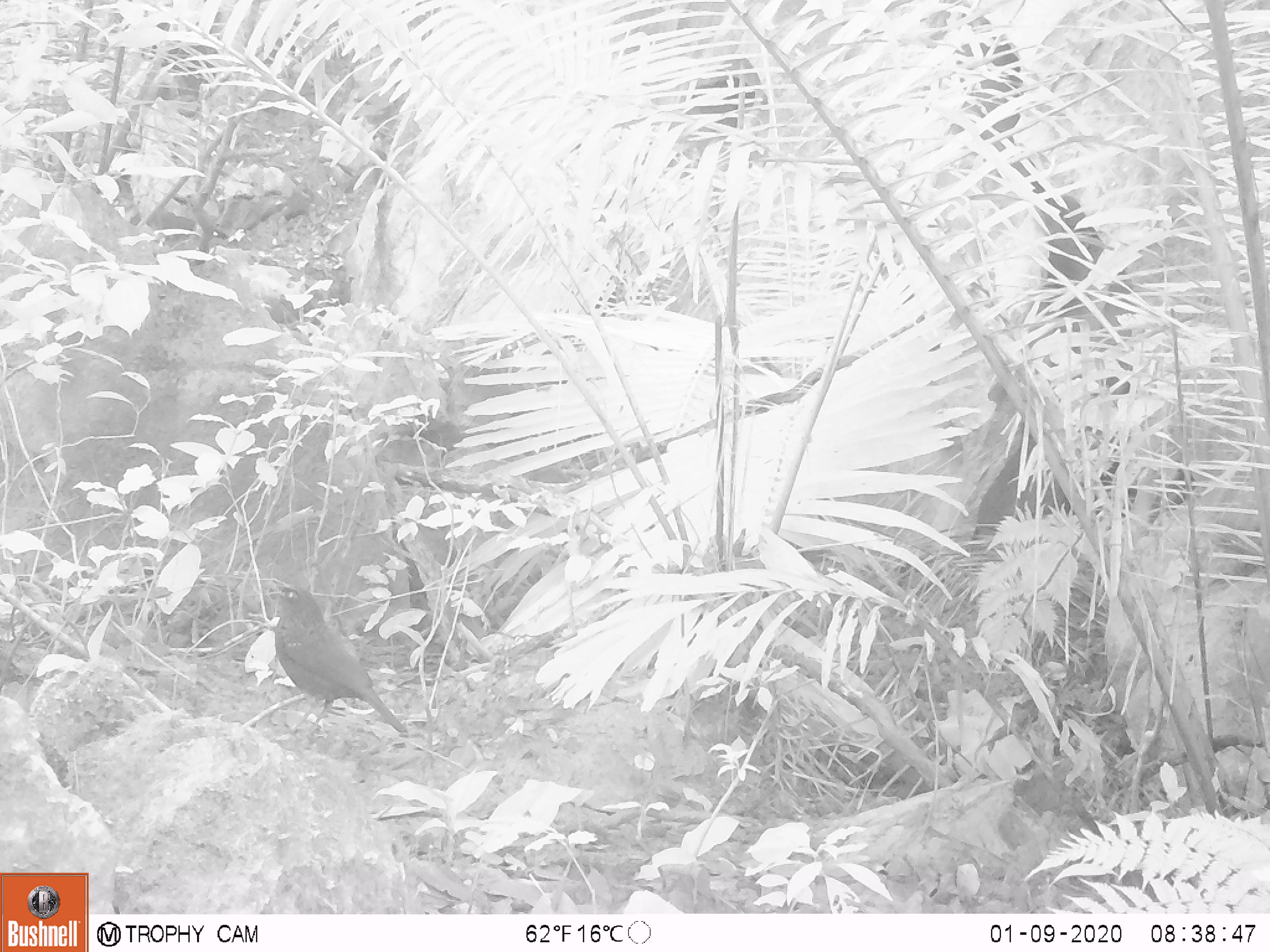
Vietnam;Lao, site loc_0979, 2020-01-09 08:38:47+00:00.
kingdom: Animalia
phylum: Chordata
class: Aves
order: Passeriformes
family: Muscicapidae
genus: Myophonus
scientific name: Myophonus caeruleus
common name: blue whistling thrush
Blue whistling thrush (Myophonus caeruleus). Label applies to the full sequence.